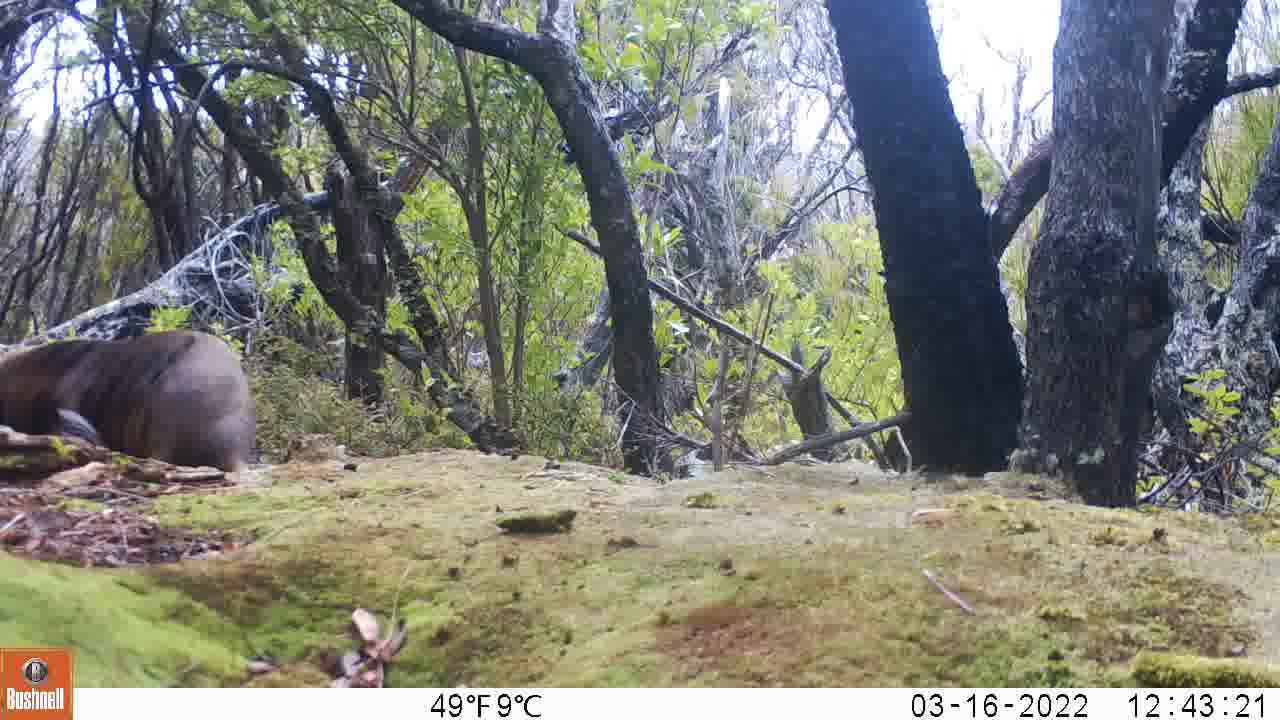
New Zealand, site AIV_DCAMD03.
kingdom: Animalia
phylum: Chordata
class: Mammalia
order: Carnivora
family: Otariidae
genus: Phocarctos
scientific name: Phocarctos hookeri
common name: new zealand sea lion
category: sealion